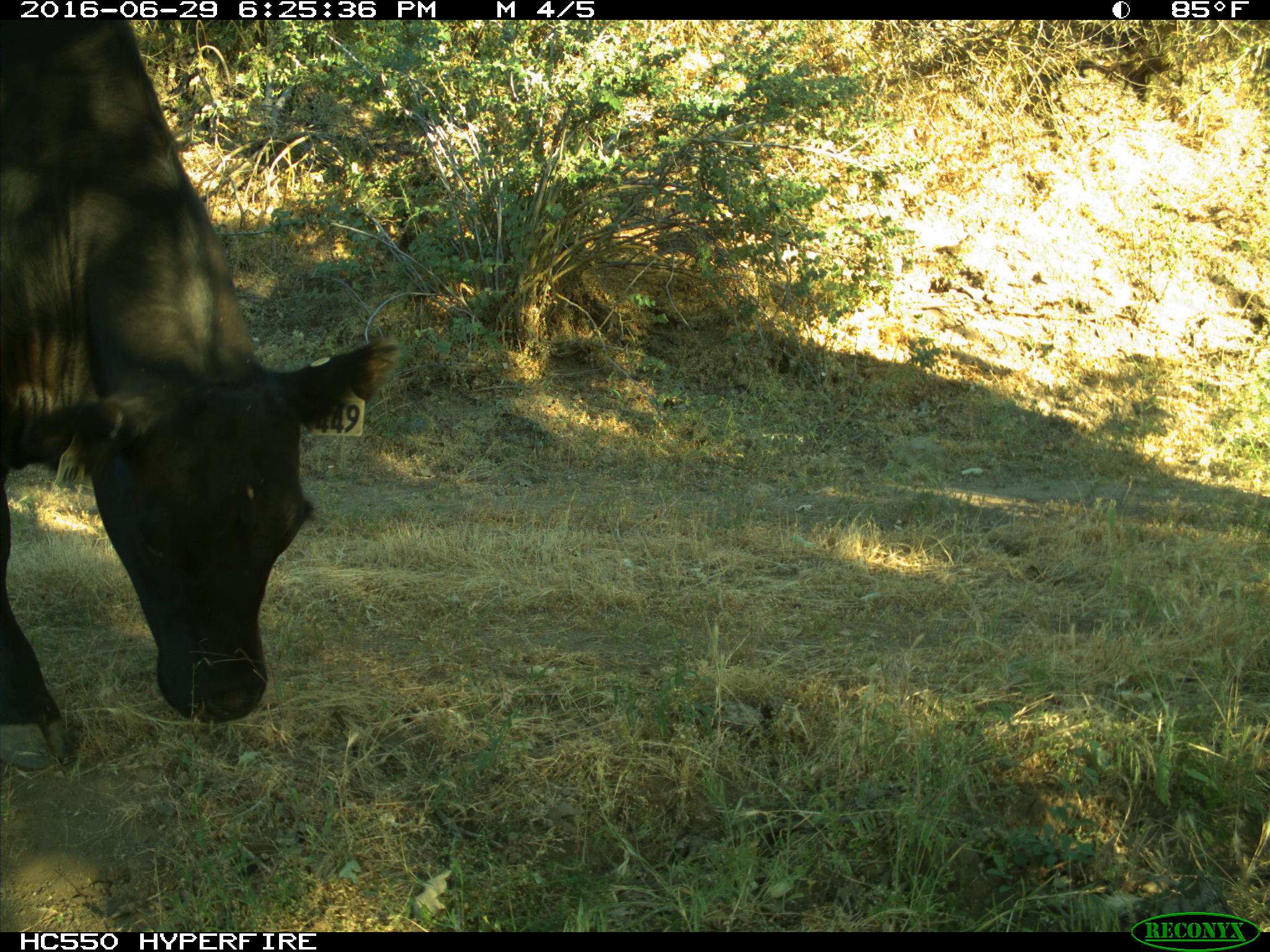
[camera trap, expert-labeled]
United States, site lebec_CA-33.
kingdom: Animalia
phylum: Chordata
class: Mammalia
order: Artiodactyla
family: Bovidae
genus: Bos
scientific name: Bos taurus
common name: domestic cow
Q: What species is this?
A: Bos taurus (domestic cow).